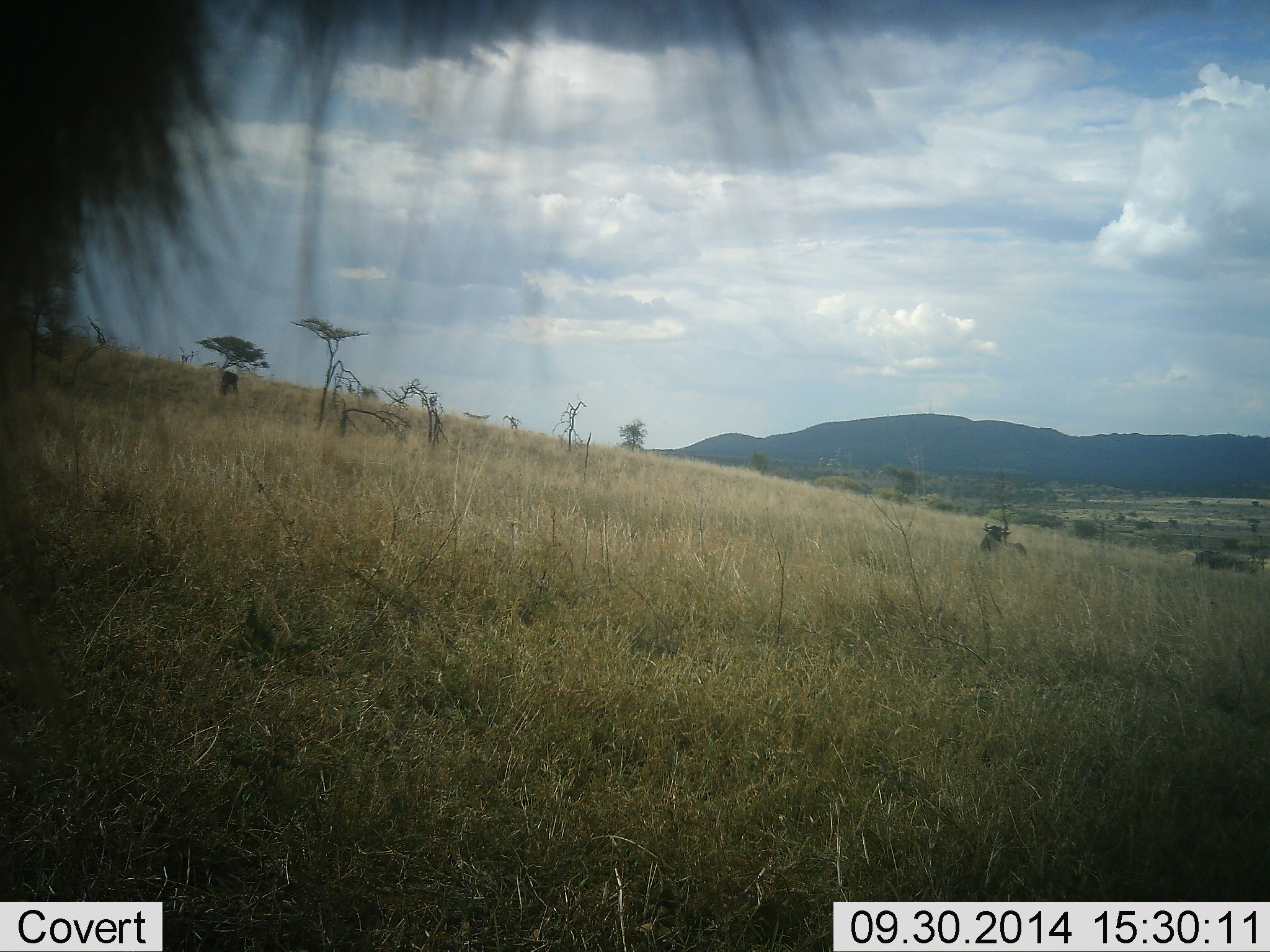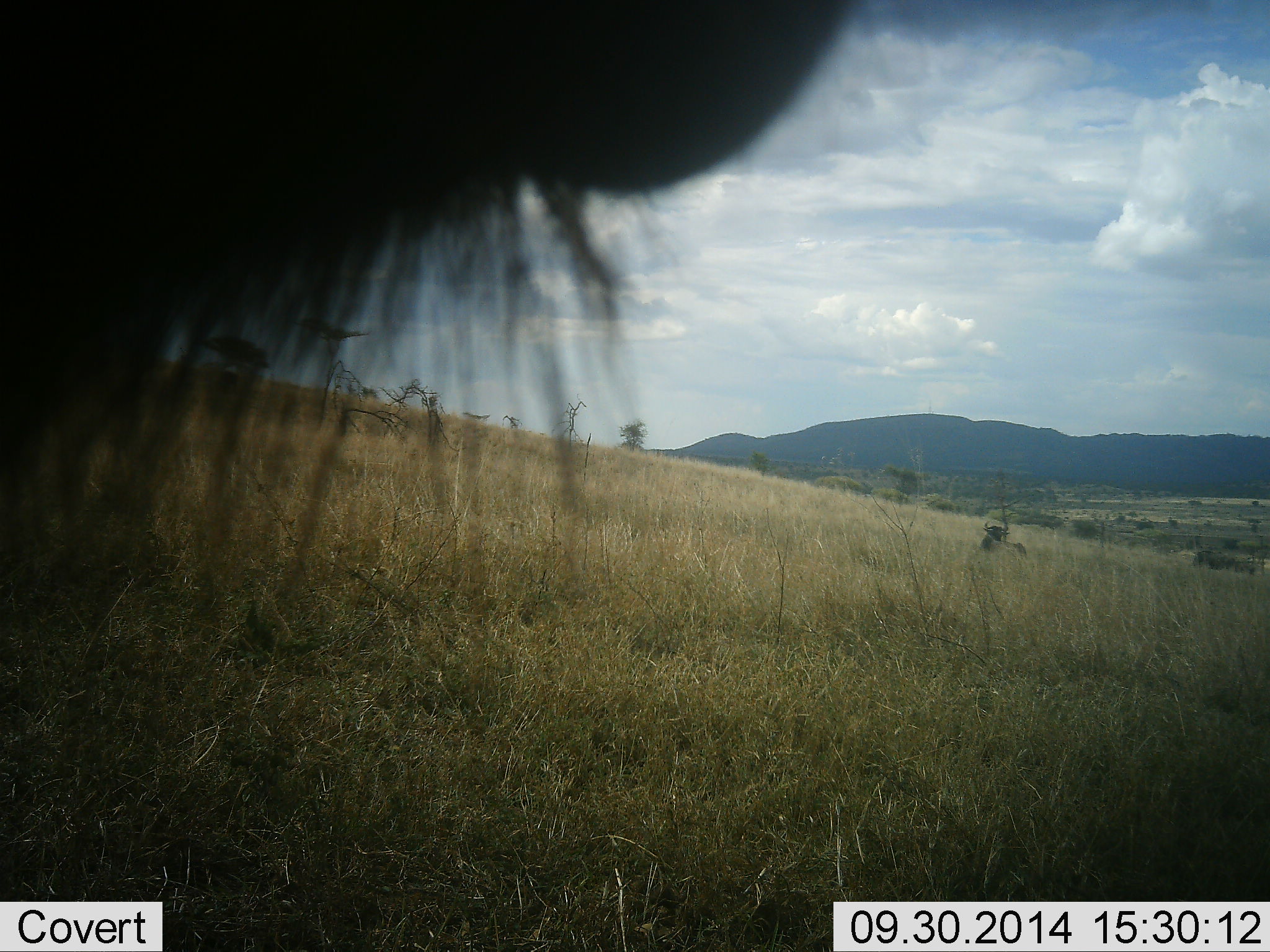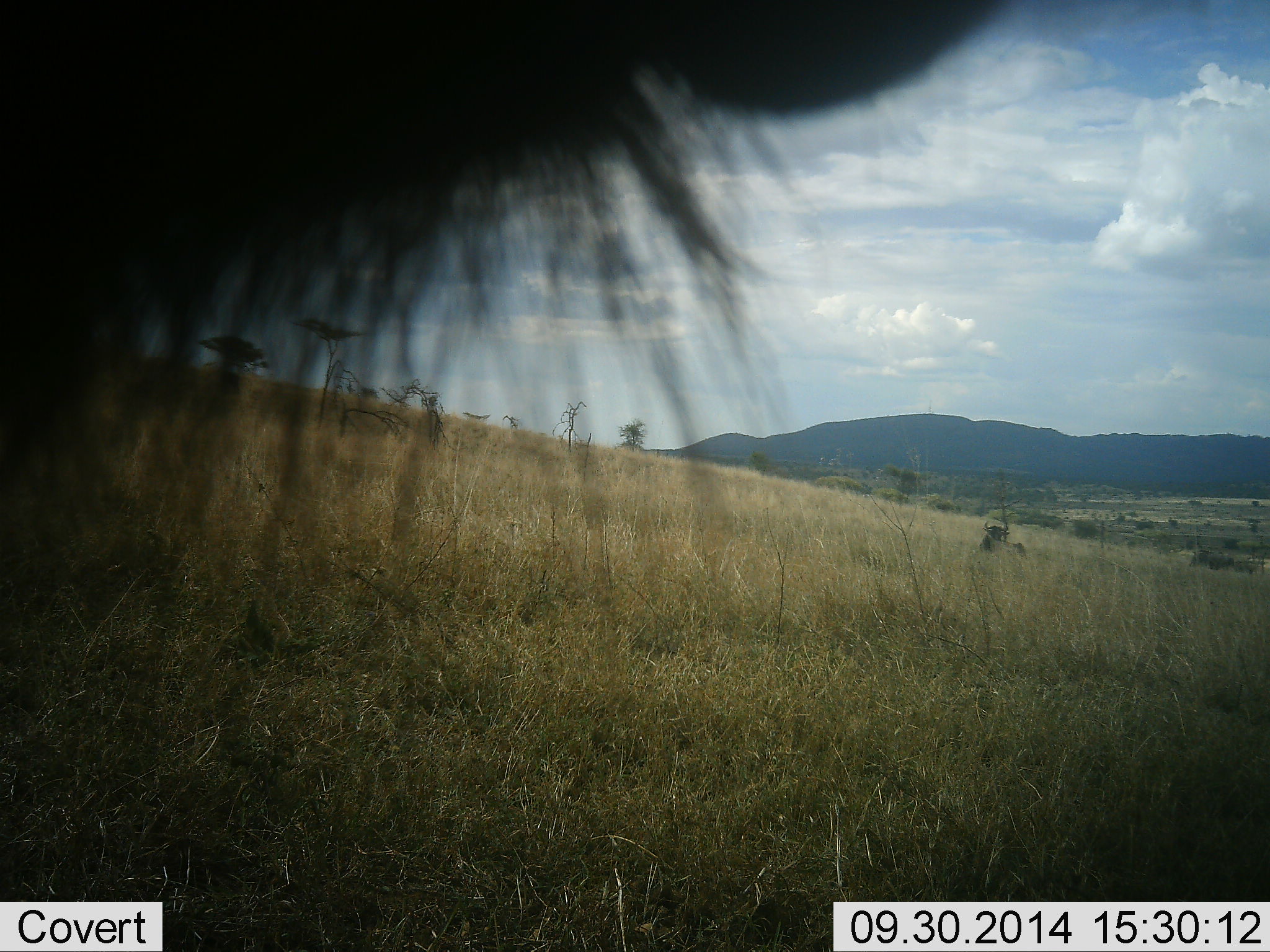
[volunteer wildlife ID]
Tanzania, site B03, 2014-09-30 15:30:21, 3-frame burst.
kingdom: Animalia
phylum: Chordata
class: Mammalia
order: Artiodactyla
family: Bovidae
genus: Connochaetes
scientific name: Connochaetes taurinus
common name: blue wildebeest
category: wildebeest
Wildebeest (blue wildebeest) (Connochaetes taurinus), count 1. Behavior (volunteer vote fractions): standing 70%, resting 40%, moving 10%, interacting 0%. Young present (vote fraction): 0%. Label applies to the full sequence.